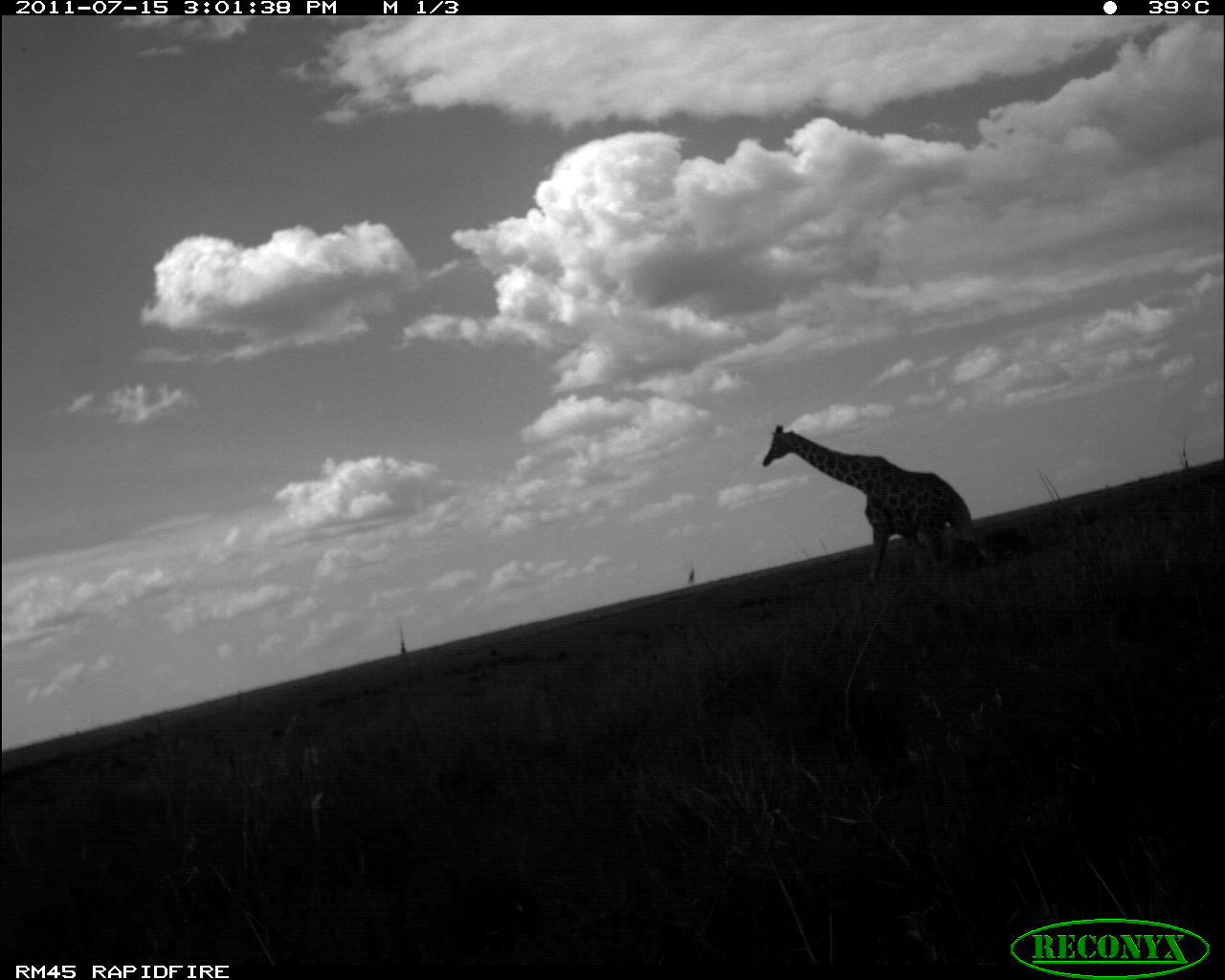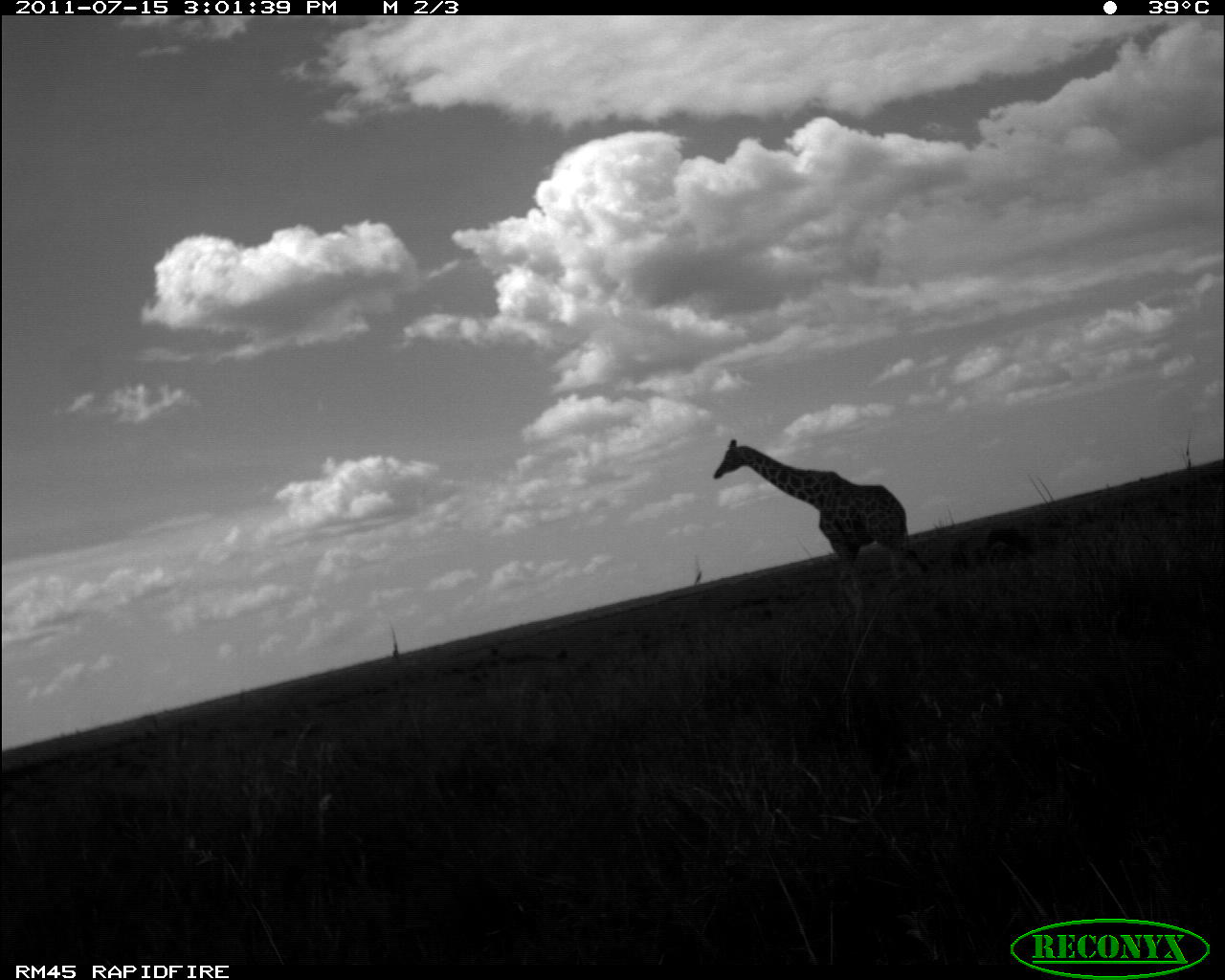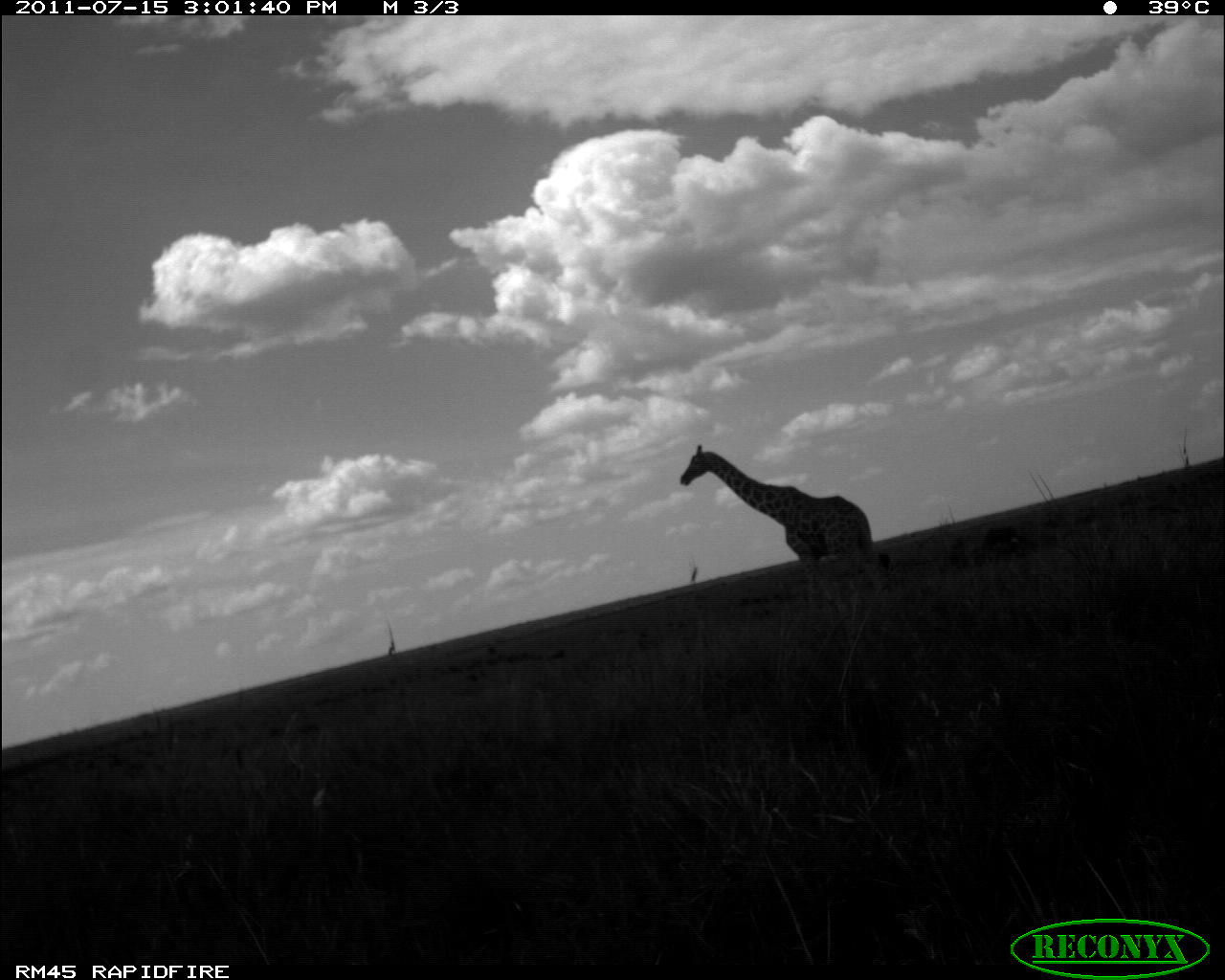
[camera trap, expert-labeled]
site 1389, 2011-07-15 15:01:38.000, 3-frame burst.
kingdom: Animalia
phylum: Chordata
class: Mammalia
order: Artiodactyla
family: Giraffidae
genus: Giraffa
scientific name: Giraffa camelopardalis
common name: giraffe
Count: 1.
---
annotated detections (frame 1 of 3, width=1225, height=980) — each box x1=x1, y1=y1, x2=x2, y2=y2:
giraffa camelopardalis: x1=760, y1=423, x2=978, y2=586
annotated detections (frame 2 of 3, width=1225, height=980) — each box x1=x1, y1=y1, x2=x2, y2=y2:
giraffa camelopardalis: x1=712, y1=436, x2=928, y2=590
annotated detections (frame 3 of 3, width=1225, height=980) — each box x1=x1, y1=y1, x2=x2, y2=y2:
giraffa camelopardalis: x1=678, y1=442, x2=890, y2=604